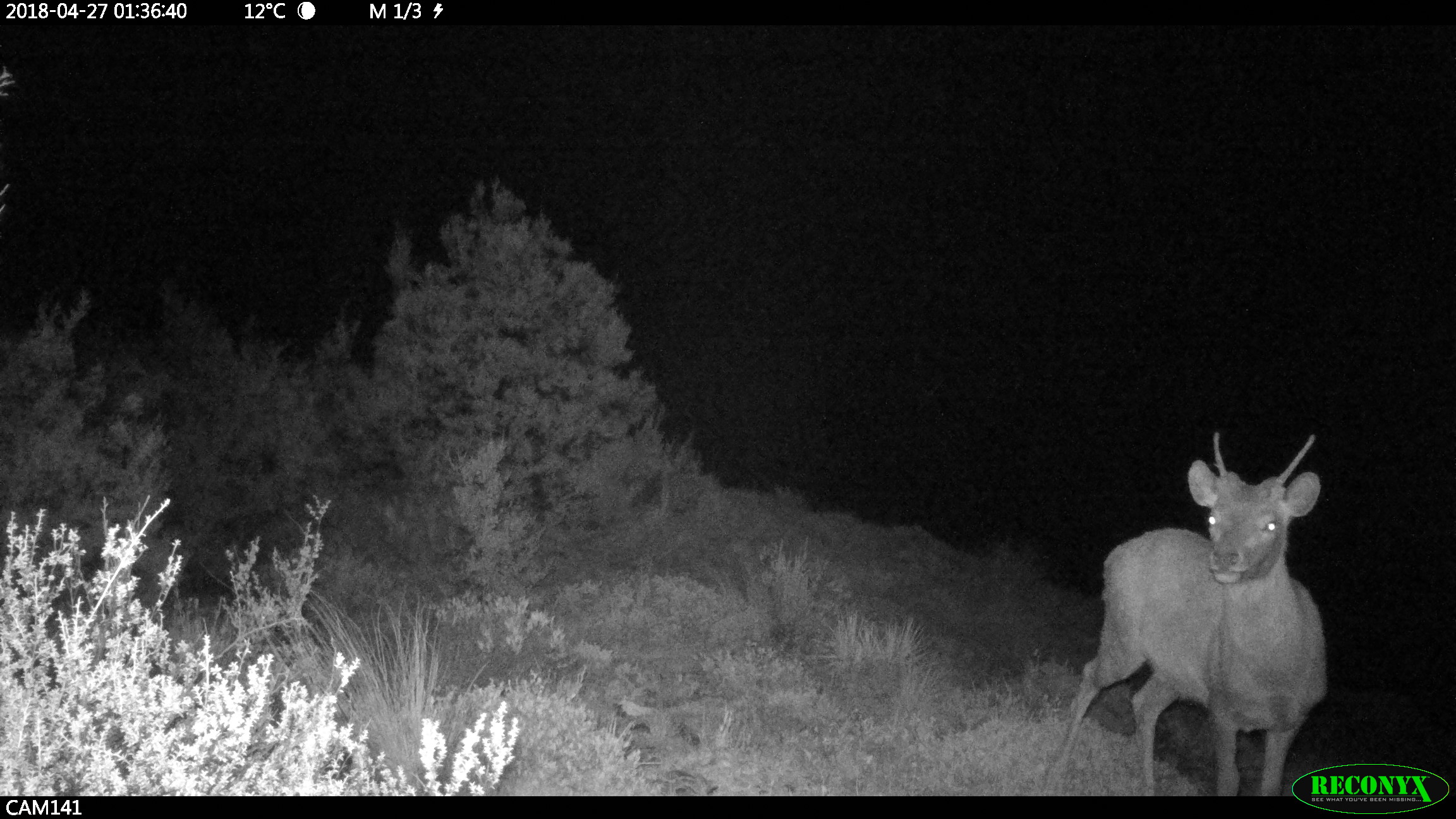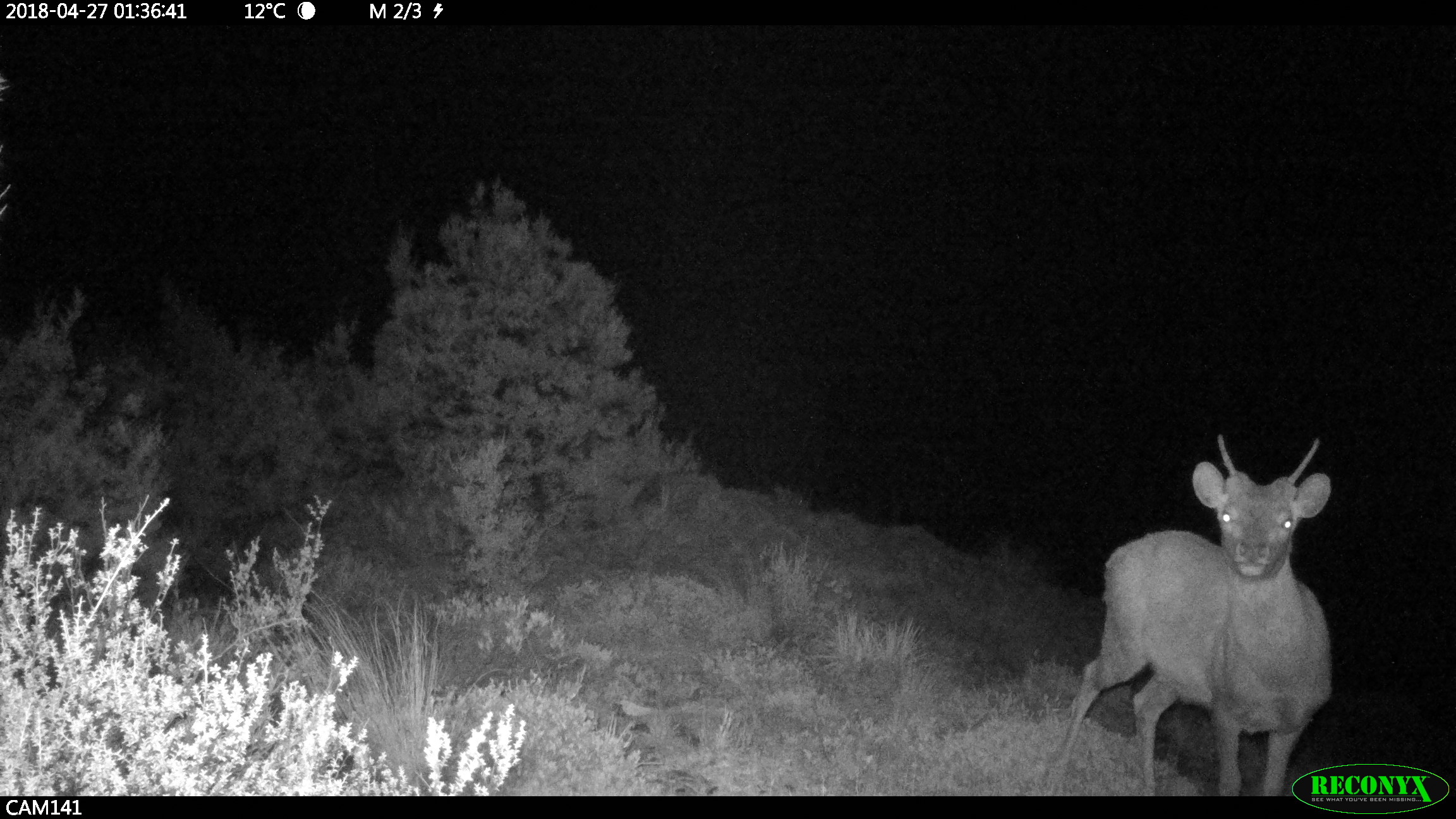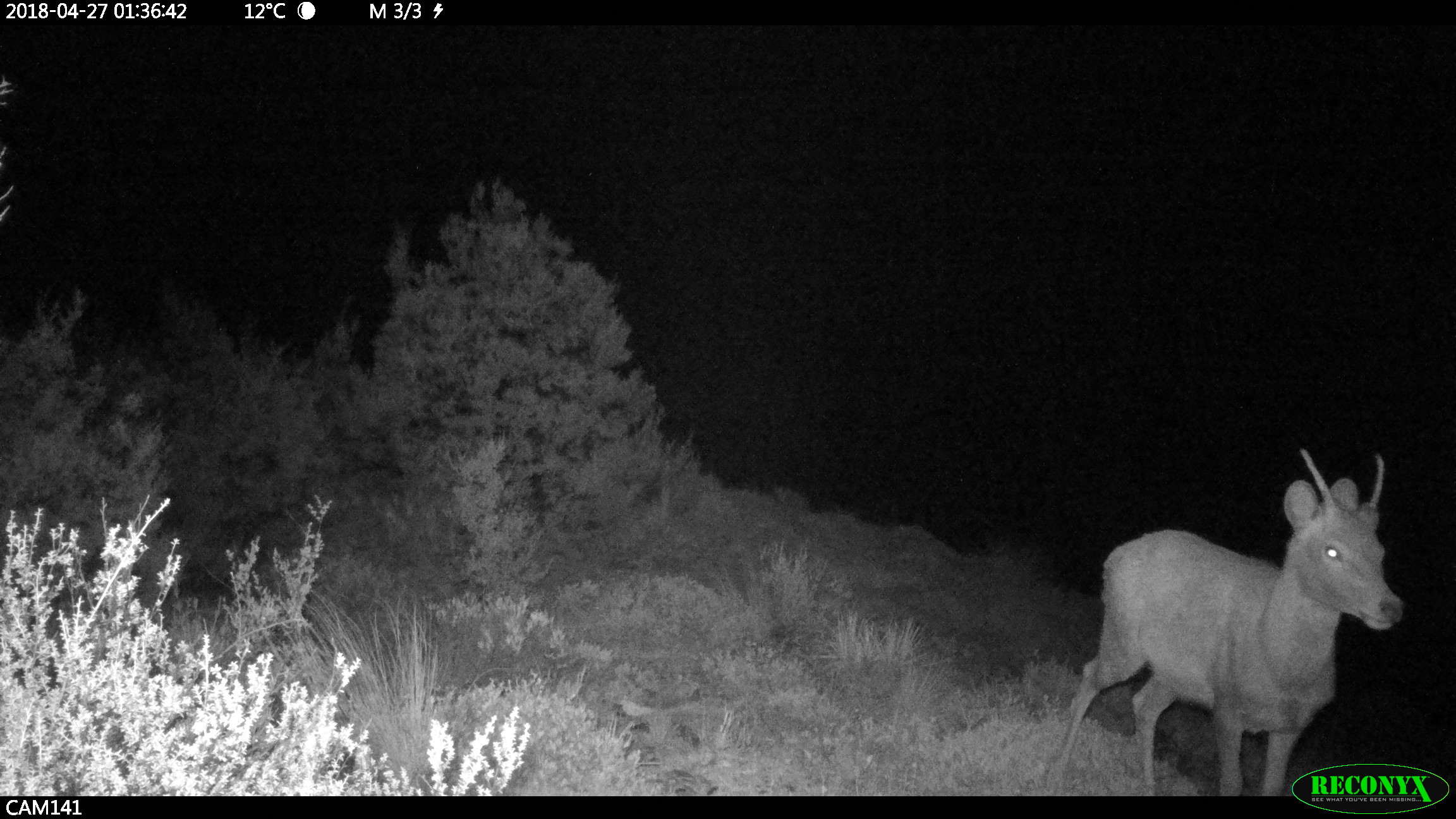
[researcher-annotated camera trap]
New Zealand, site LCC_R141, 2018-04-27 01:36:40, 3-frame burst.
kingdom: Animalia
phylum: Chordata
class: Mammalia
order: Artiodactyla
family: Cervidae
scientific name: Cervidae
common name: deer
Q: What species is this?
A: Deer (Cervidae).